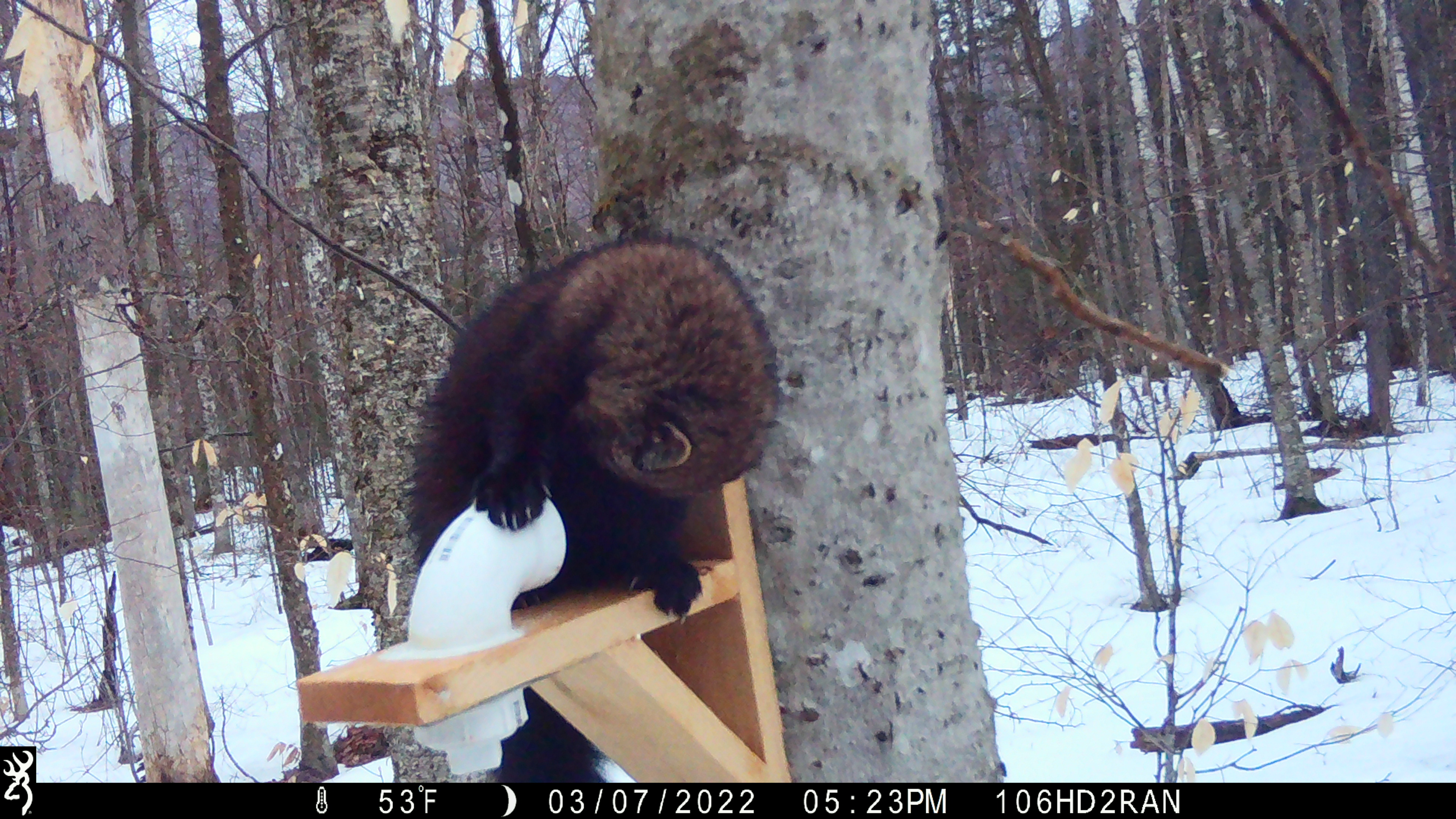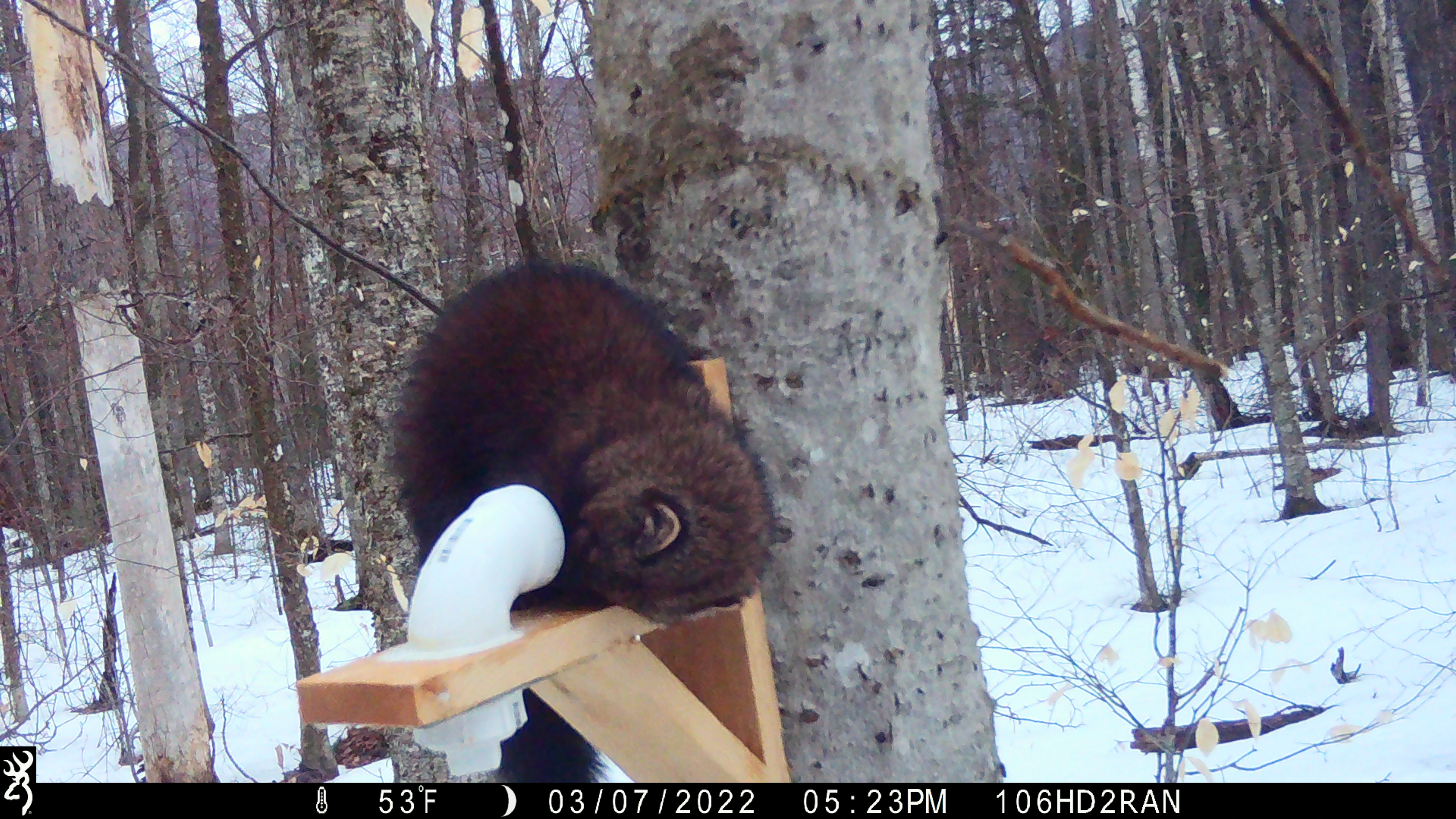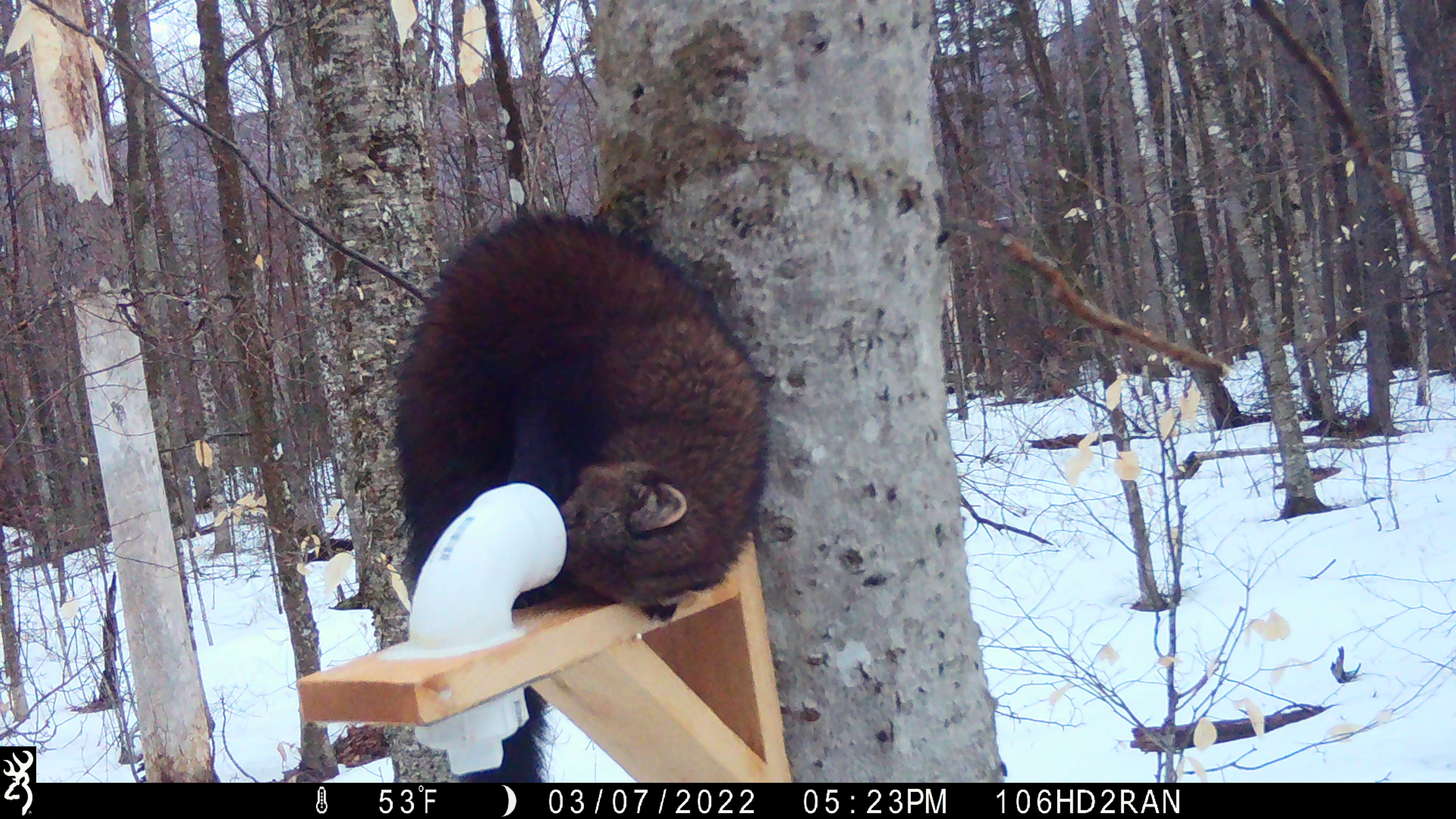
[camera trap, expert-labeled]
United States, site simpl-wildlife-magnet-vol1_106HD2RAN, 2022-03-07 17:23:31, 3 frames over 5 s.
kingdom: Animalia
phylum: Chordata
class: Mammalia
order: Carnivora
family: Mustelidae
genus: Pekania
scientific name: Pekania pennanti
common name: fisher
Fisher (Pekania pennanti).